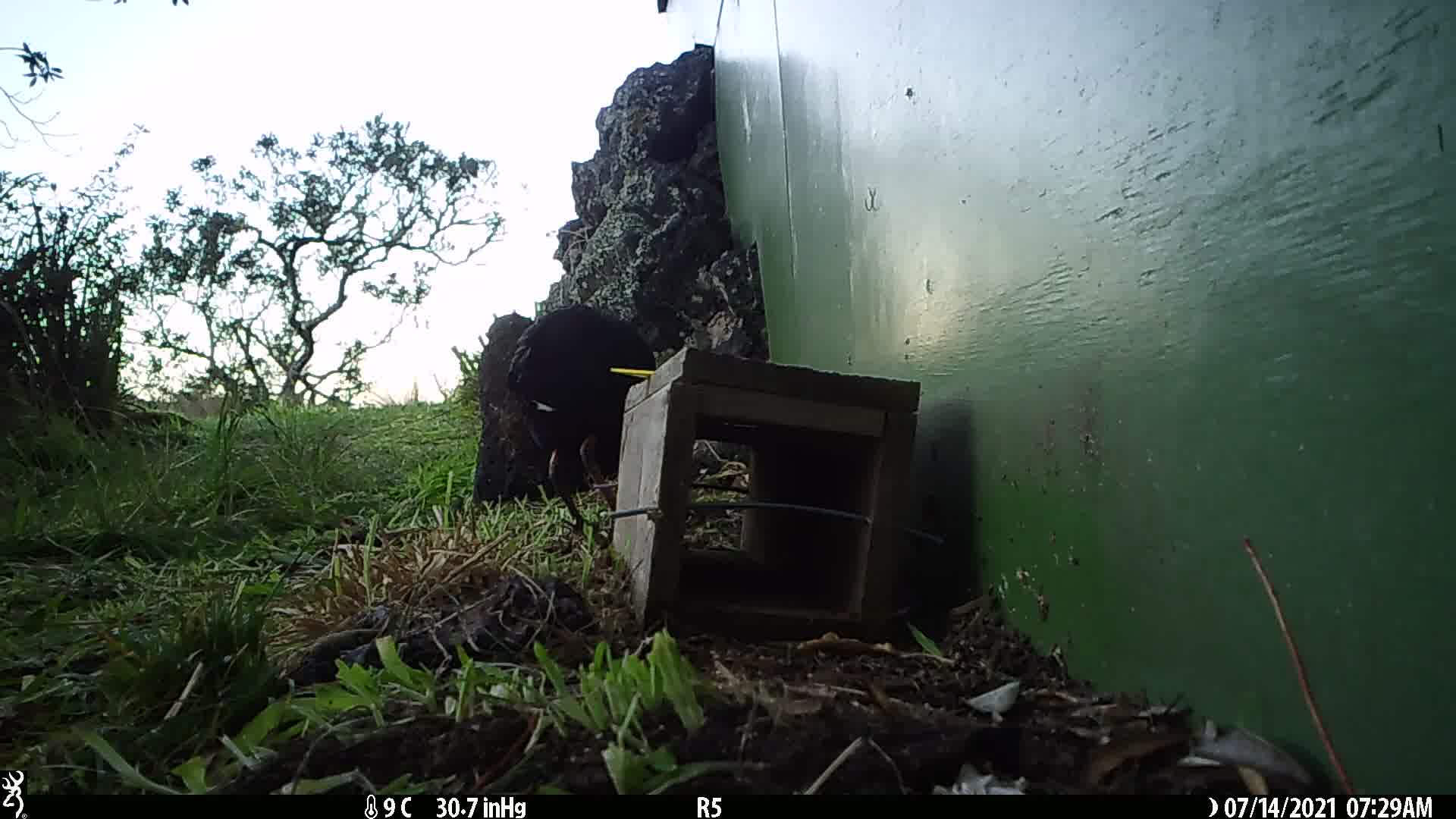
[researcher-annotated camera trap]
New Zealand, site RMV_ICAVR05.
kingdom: Animalia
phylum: Chordata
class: Aves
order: Gruiformes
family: Rallidae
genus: Porphyrio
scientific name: Porphyrio melanotus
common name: australasian swamphen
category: pukeko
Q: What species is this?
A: Pukeko (australasian swamphen) (Porphyrio melanotus).